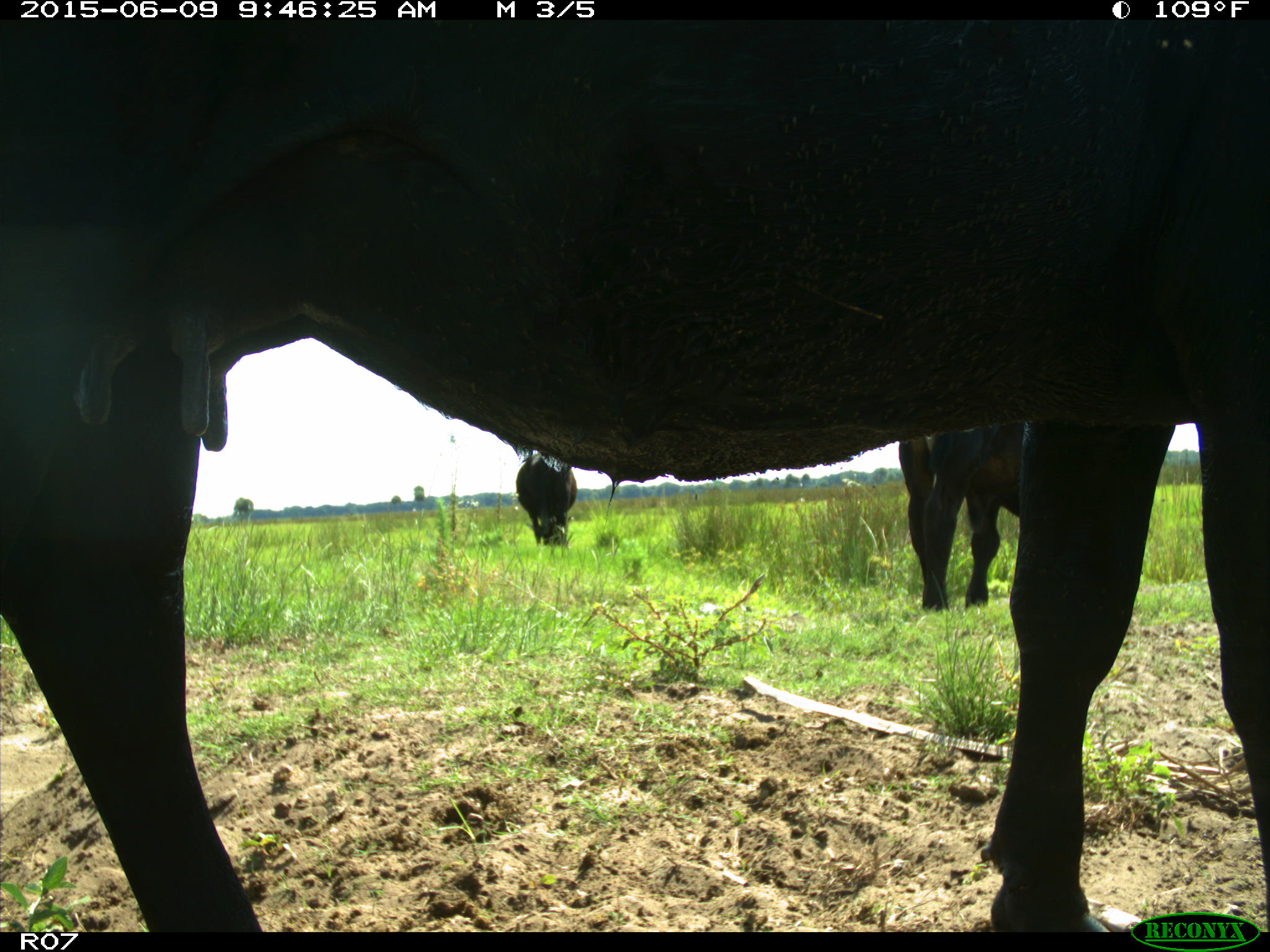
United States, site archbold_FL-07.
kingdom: Animalia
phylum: Chordata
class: Mammalia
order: Artiodactyla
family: Bovidae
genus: Bos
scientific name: Bos taurus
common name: domestic cow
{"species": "Bos taurus (domestic cow)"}